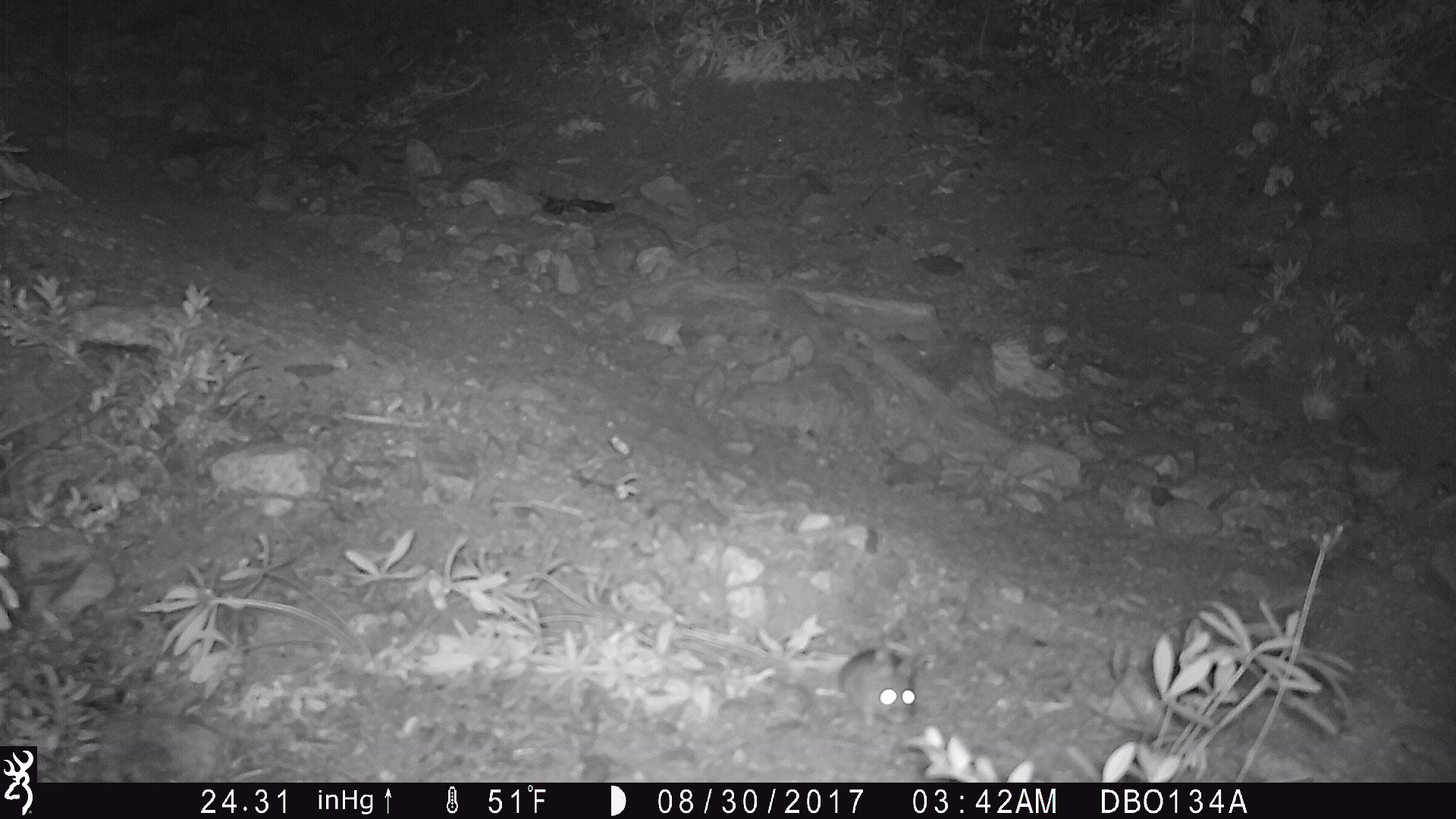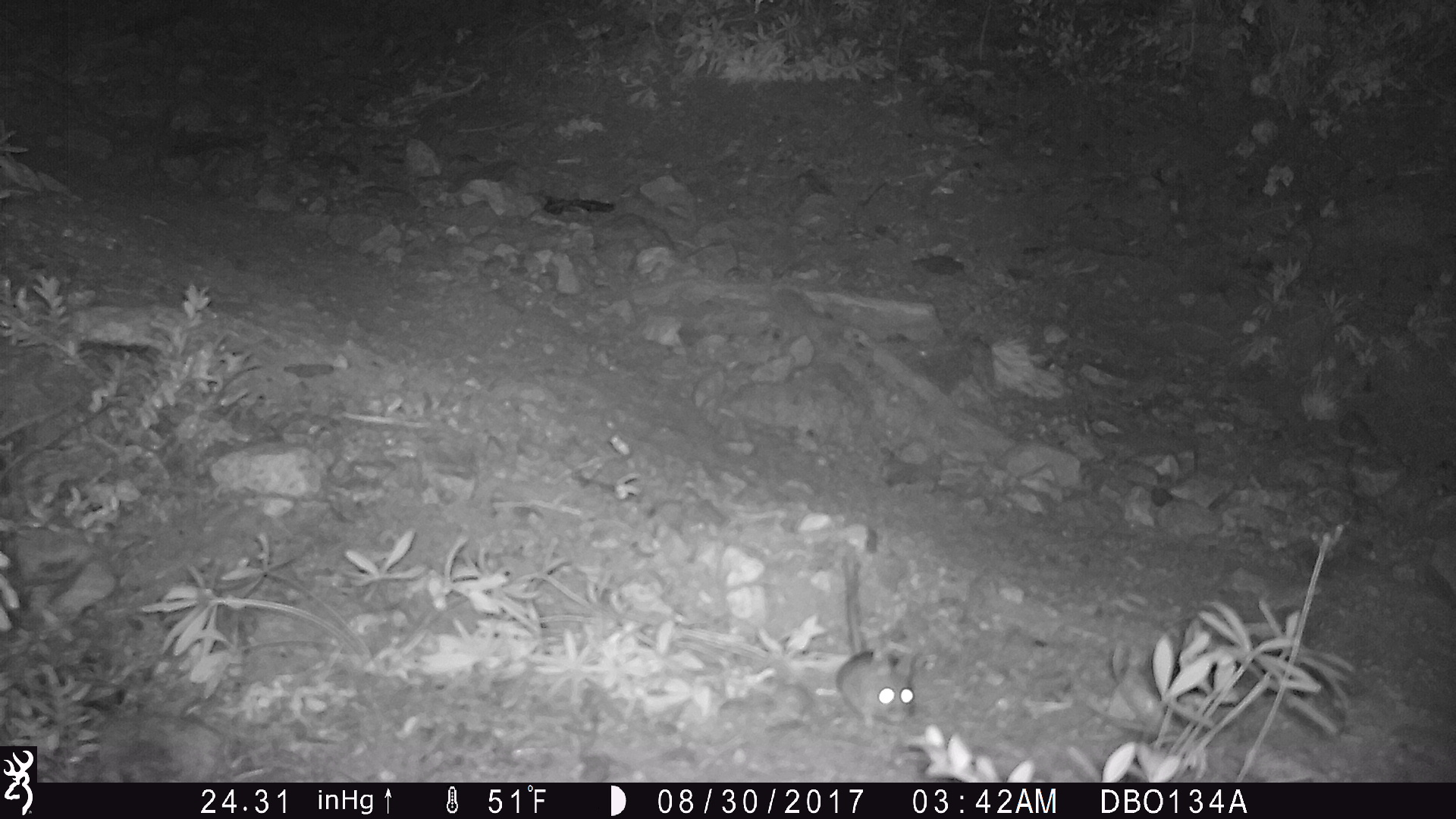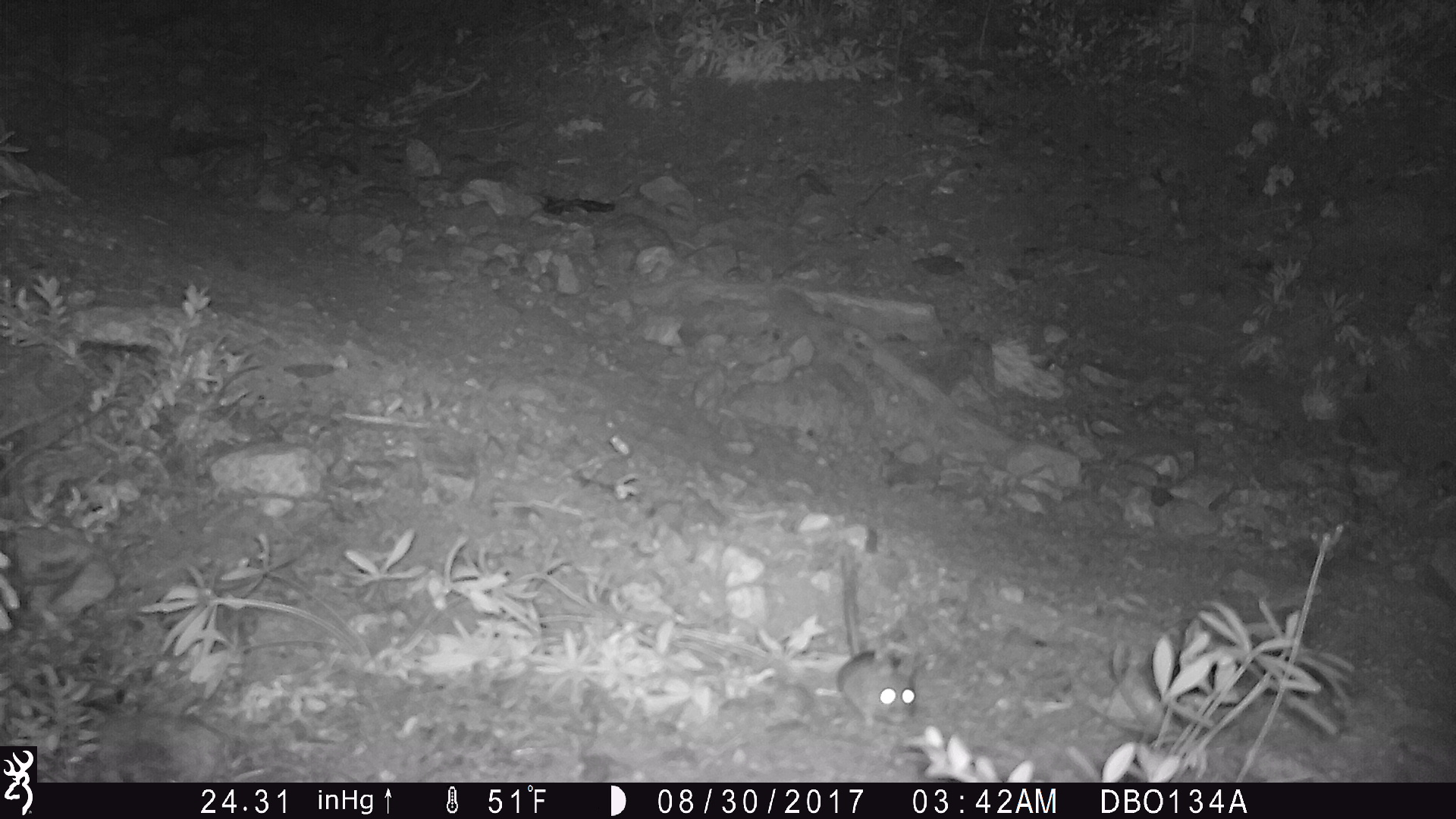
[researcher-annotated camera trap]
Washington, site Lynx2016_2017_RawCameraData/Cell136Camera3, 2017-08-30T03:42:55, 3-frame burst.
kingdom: Animalia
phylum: Chordata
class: Mammalia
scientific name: Mammalia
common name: small mammal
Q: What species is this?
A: Small mammal (Mammalia).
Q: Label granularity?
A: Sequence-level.